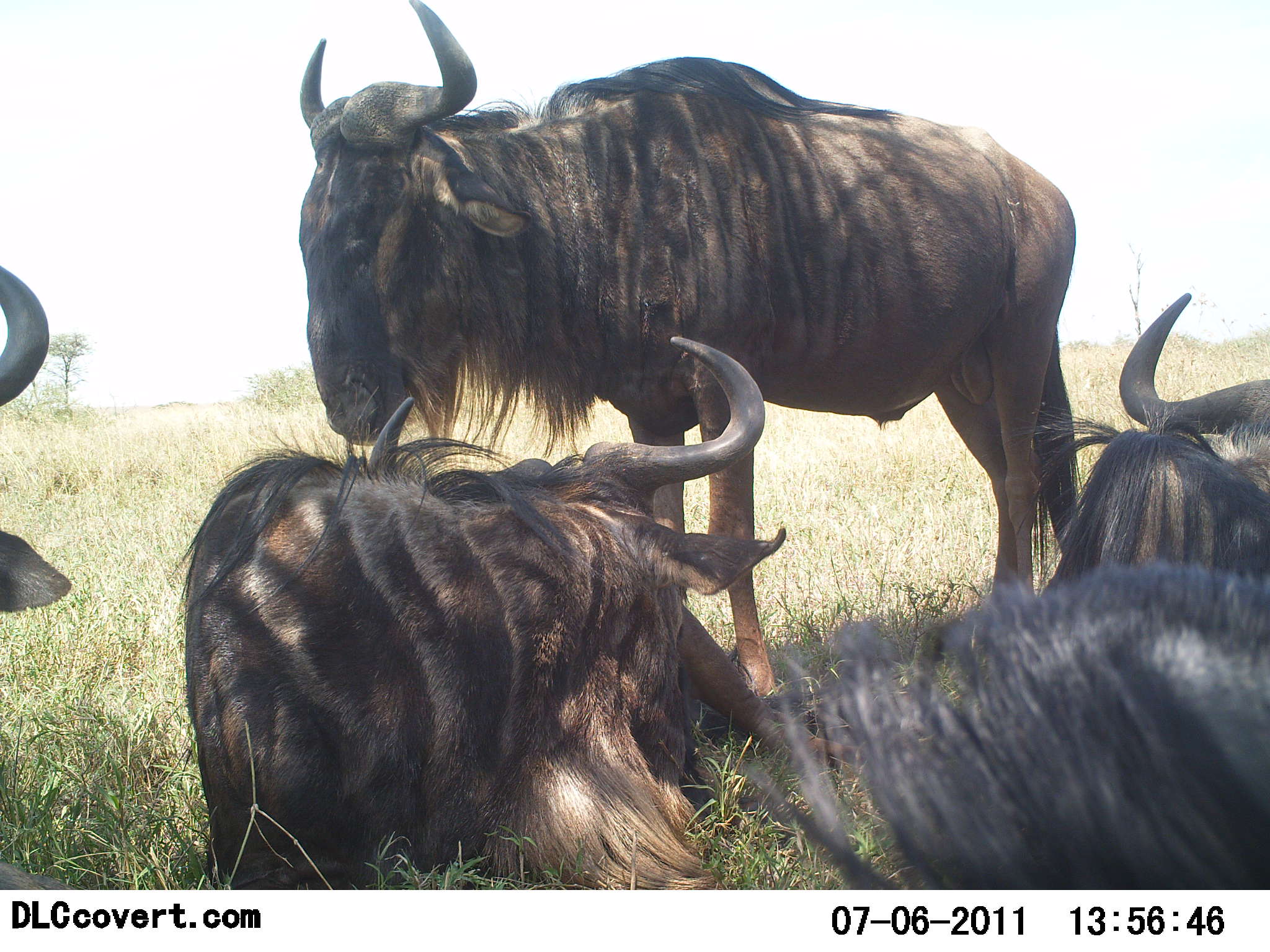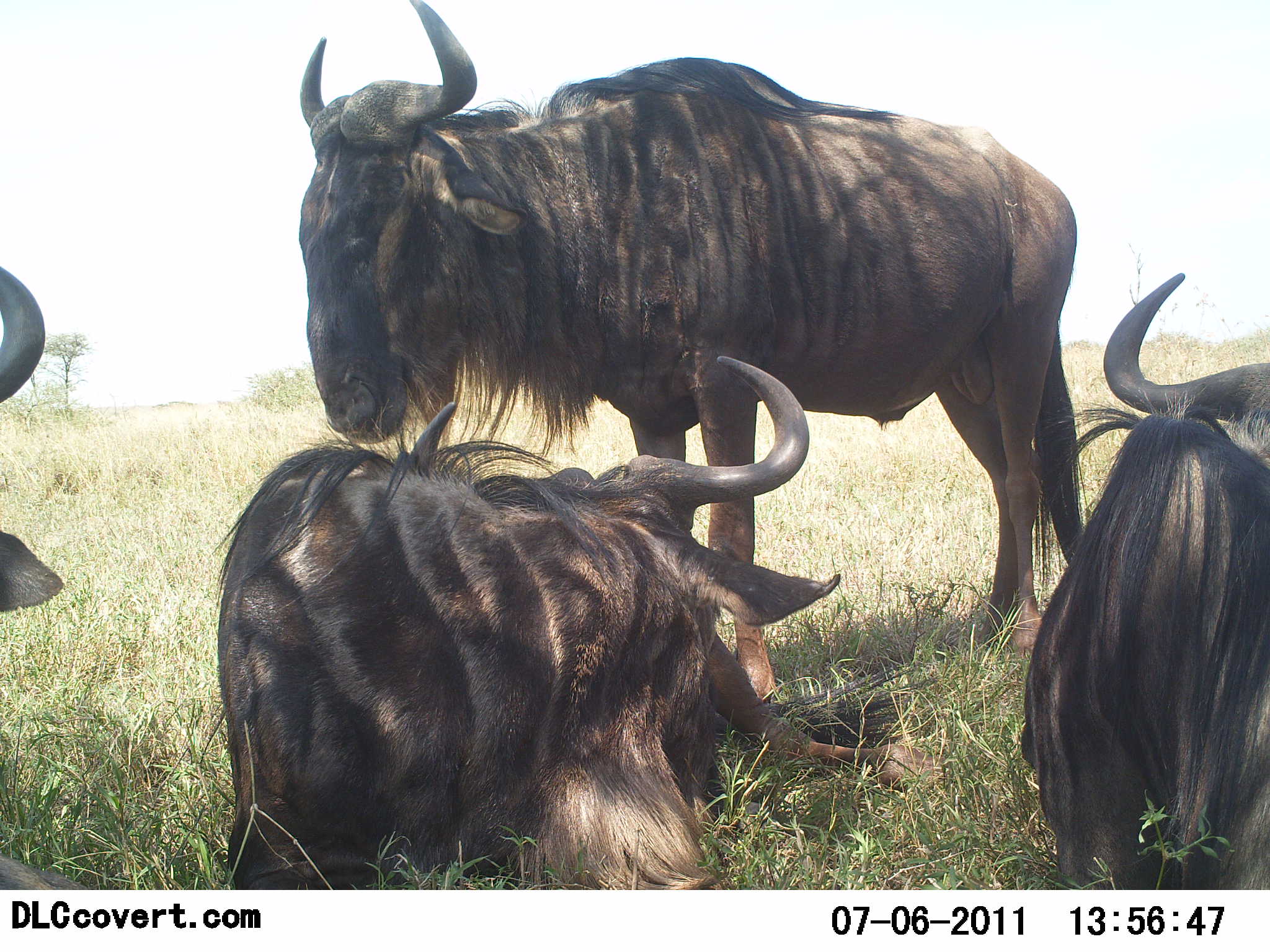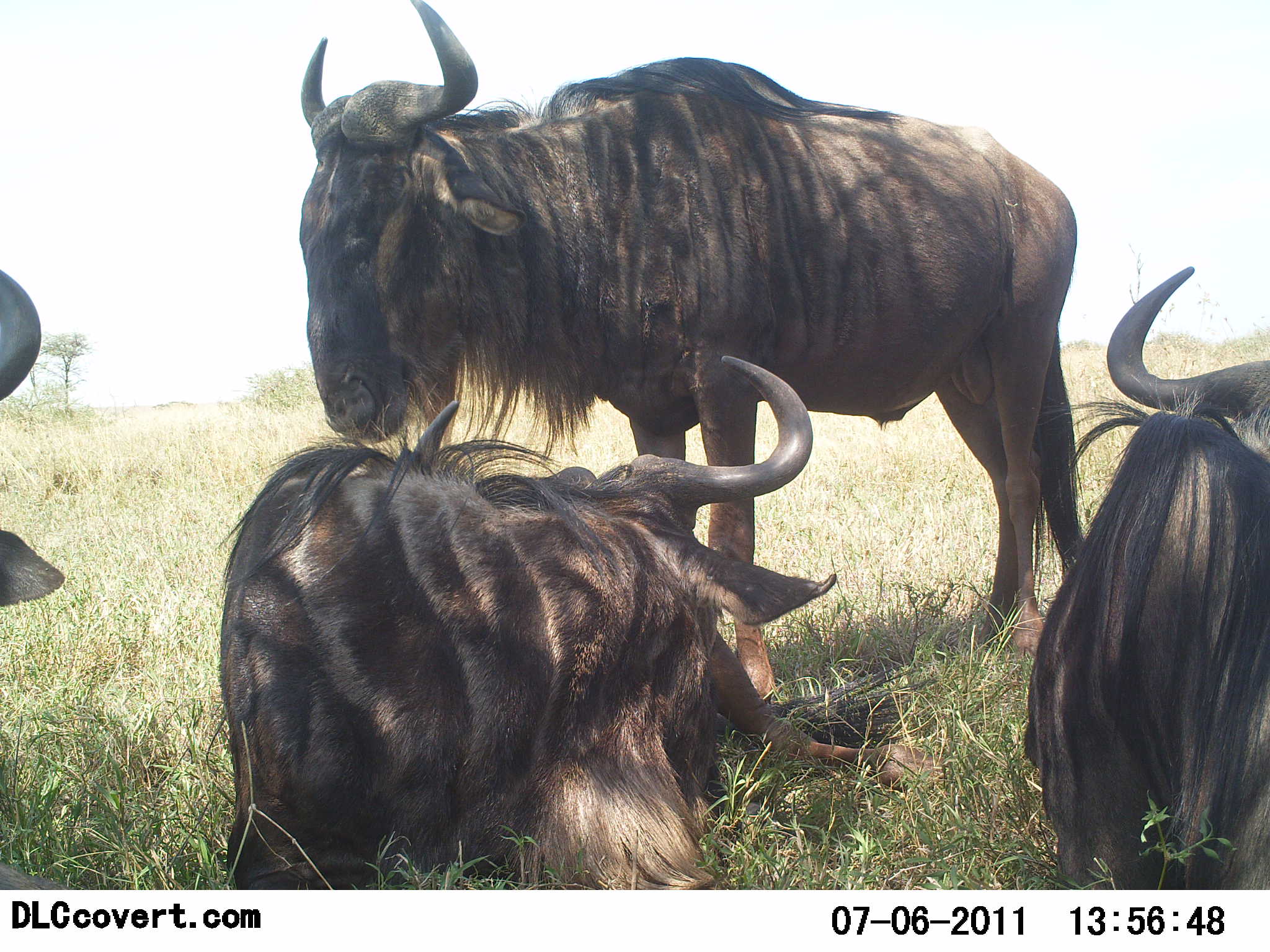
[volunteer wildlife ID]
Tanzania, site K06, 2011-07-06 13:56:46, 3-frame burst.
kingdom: Animalia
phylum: Chordata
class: Mammalia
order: Artiodactyla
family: Bovidae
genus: Connochaetes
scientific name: Connochaetes taurinus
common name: blue wildebeest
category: wildebeest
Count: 4.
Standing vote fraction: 75%.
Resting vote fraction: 100%.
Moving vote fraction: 0%.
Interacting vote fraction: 0%.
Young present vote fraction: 0%.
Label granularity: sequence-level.